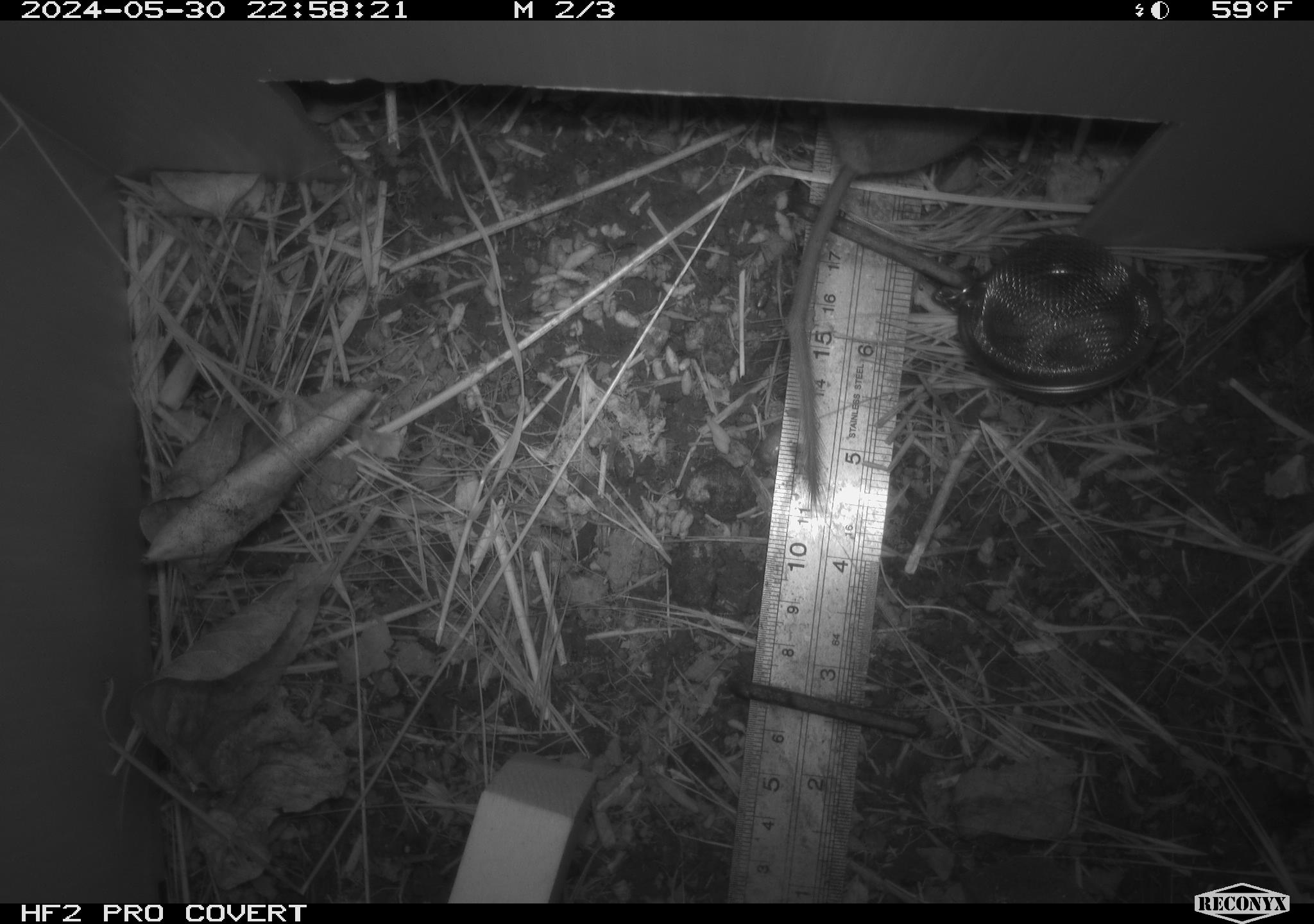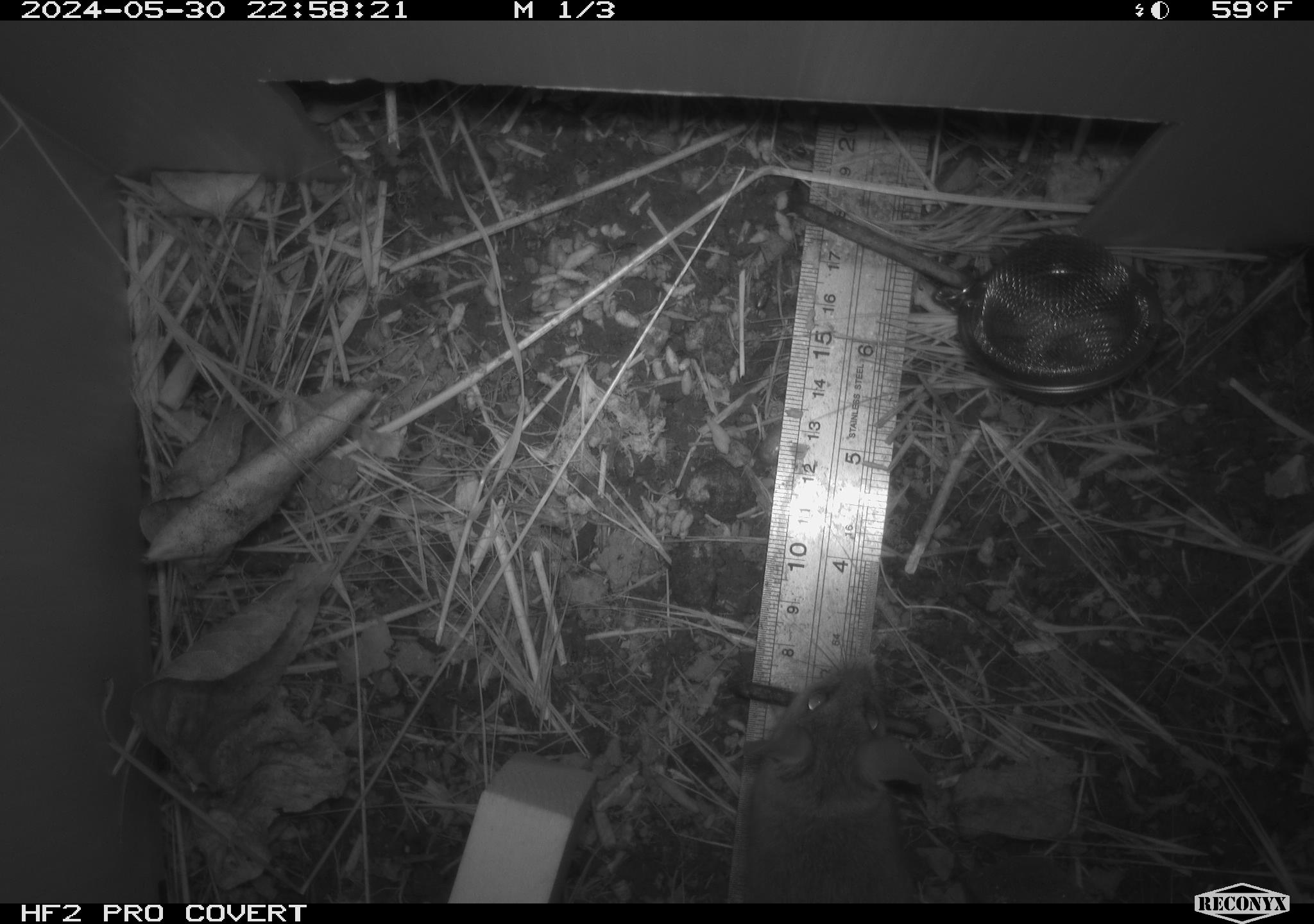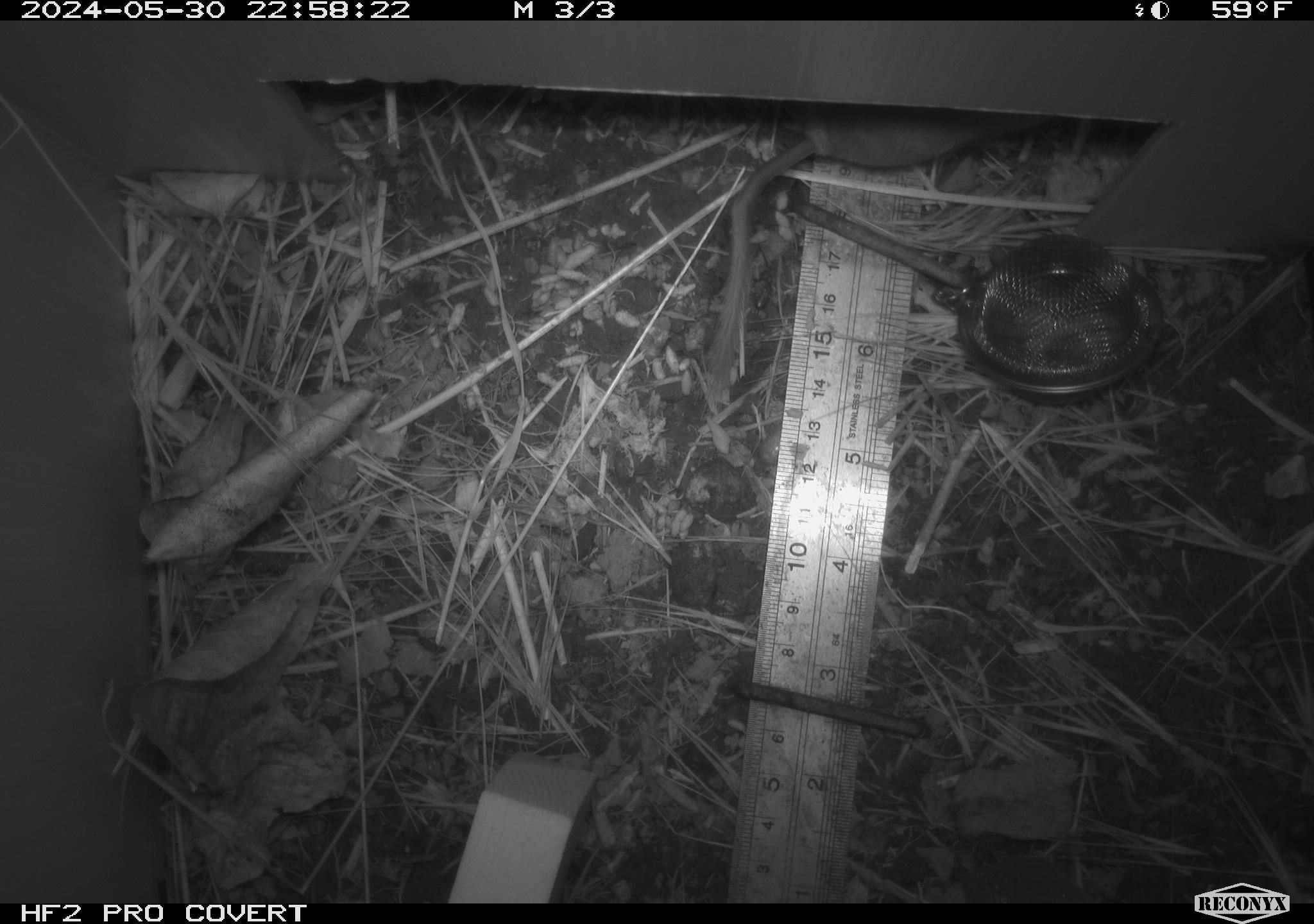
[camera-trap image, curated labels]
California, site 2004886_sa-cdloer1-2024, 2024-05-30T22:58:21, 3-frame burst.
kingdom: Animalia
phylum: Chordata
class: Mammalia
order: Rodentia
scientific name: Rodentia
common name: mouse species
Mouse species (Rodentia).